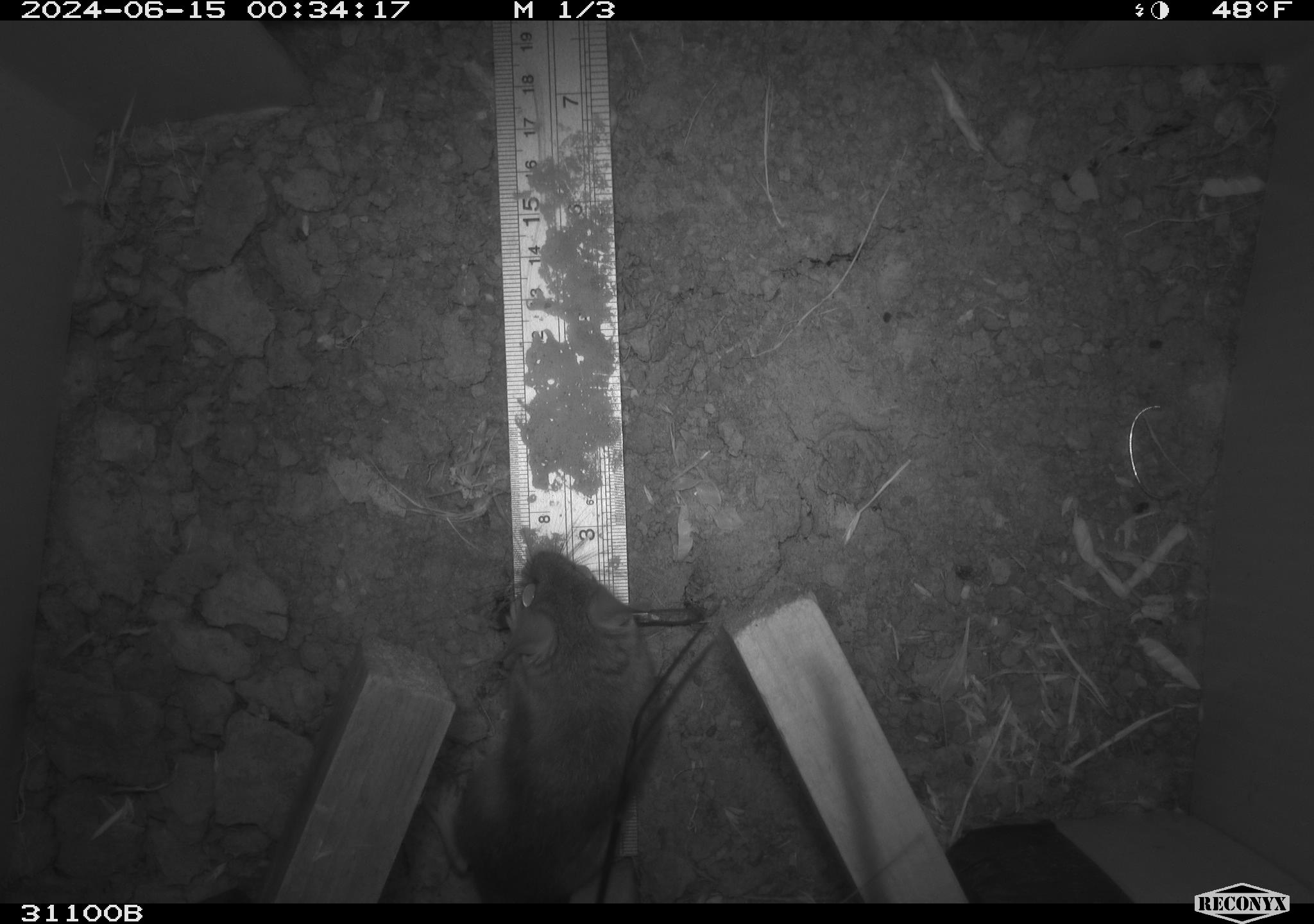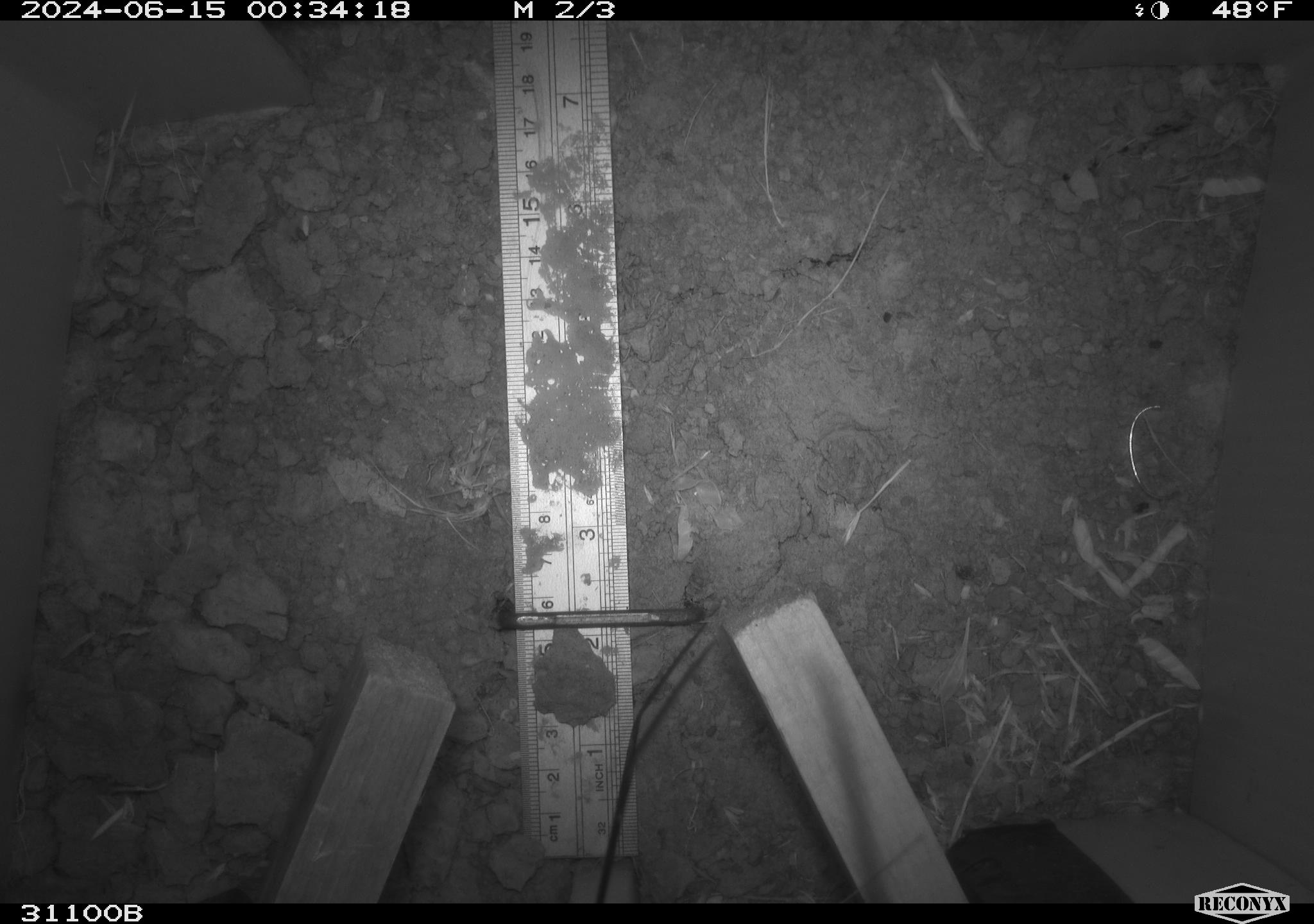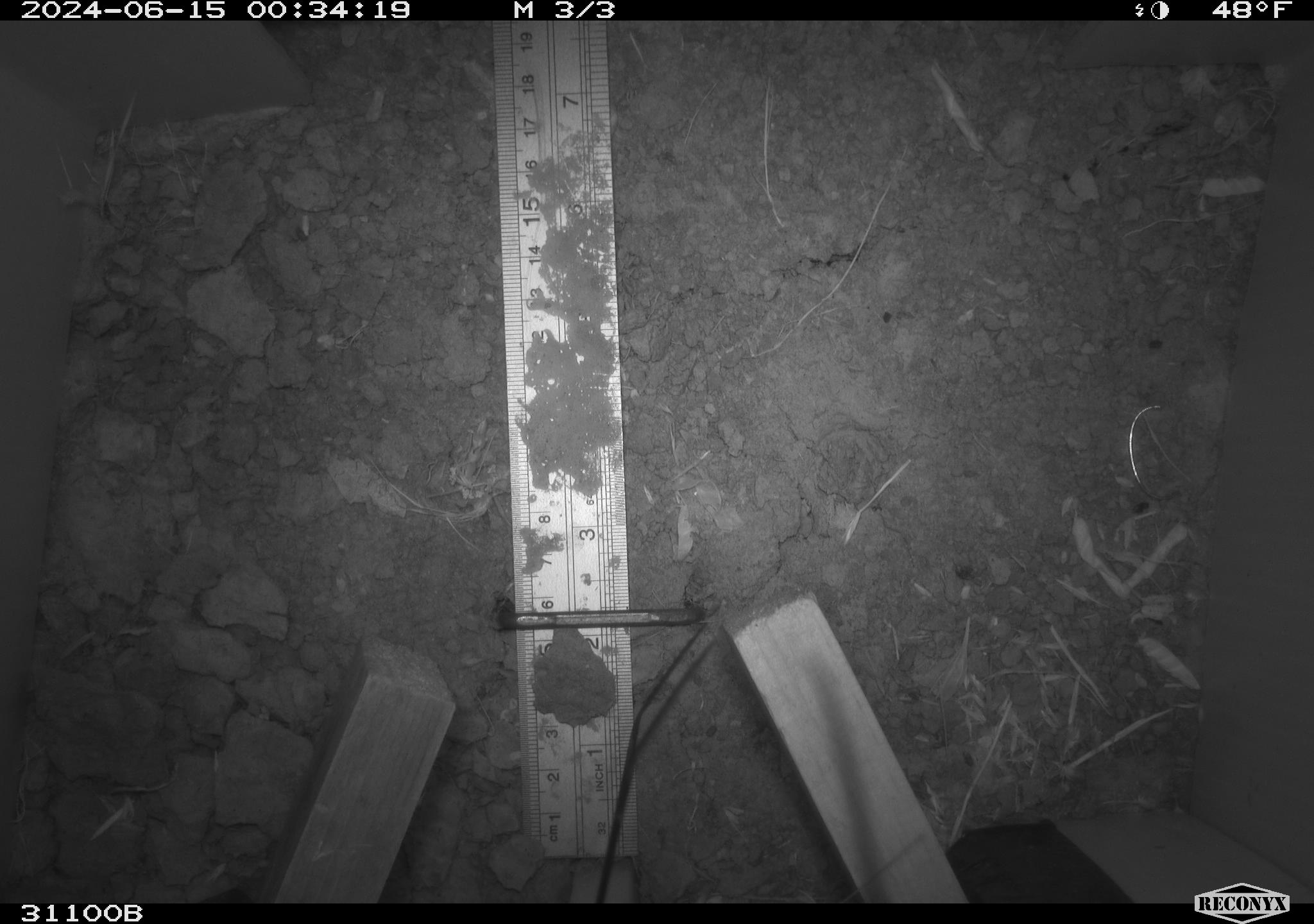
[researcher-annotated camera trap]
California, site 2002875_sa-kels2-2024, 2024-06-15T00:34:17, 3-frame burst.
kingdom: Animalia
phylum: Chordata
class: Mammalia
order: Rodentia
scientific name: Rodentia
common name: rodent